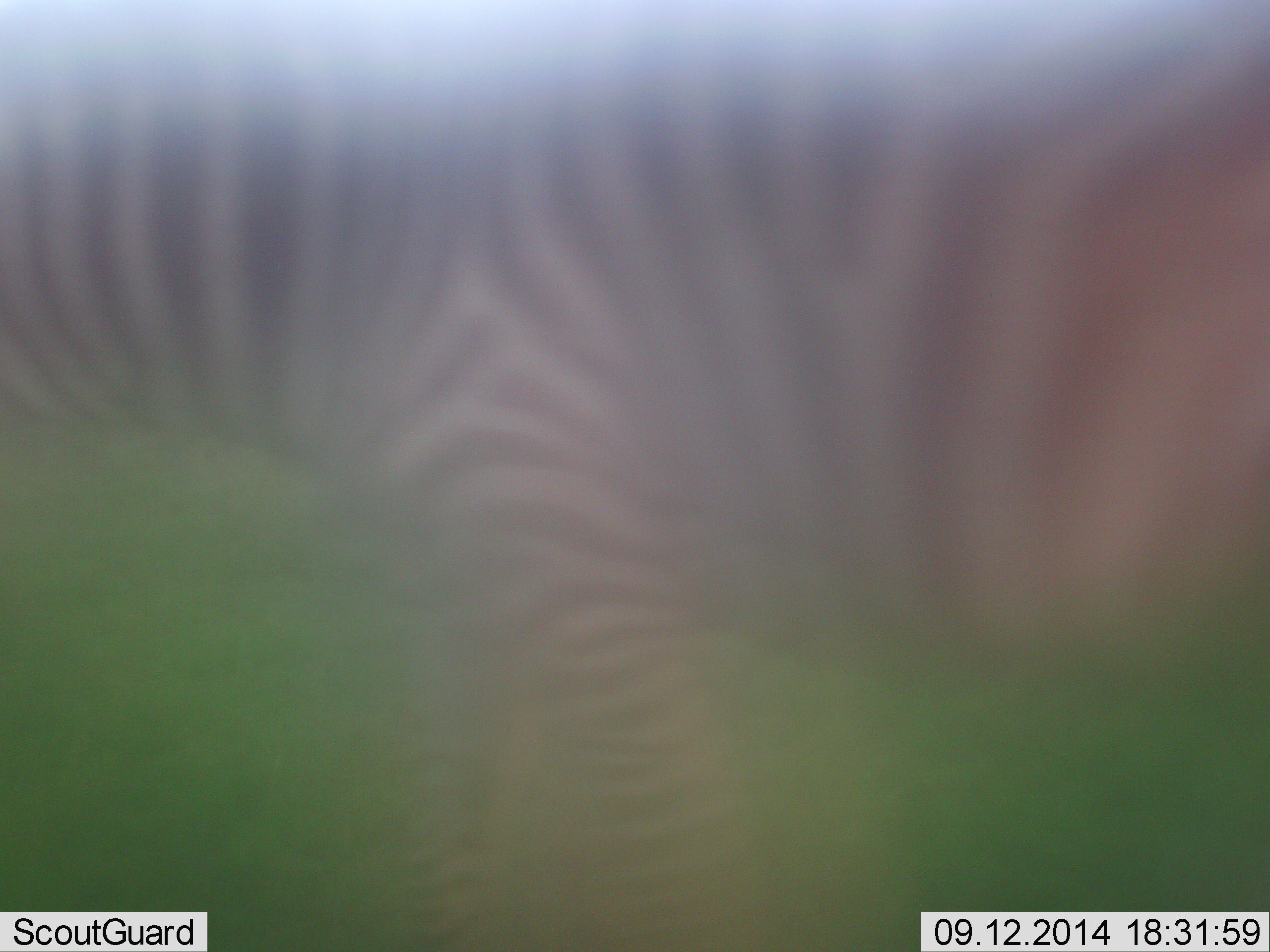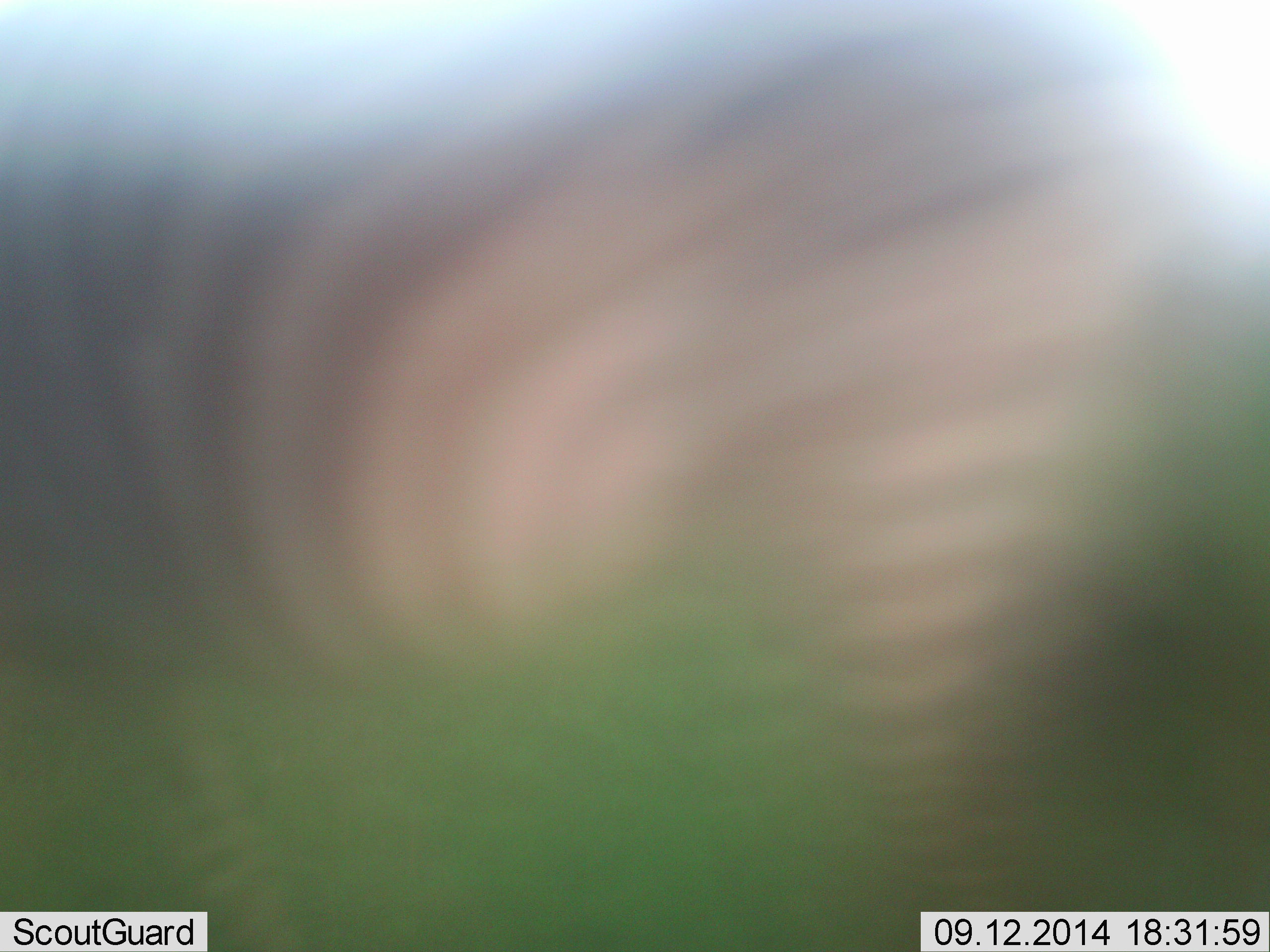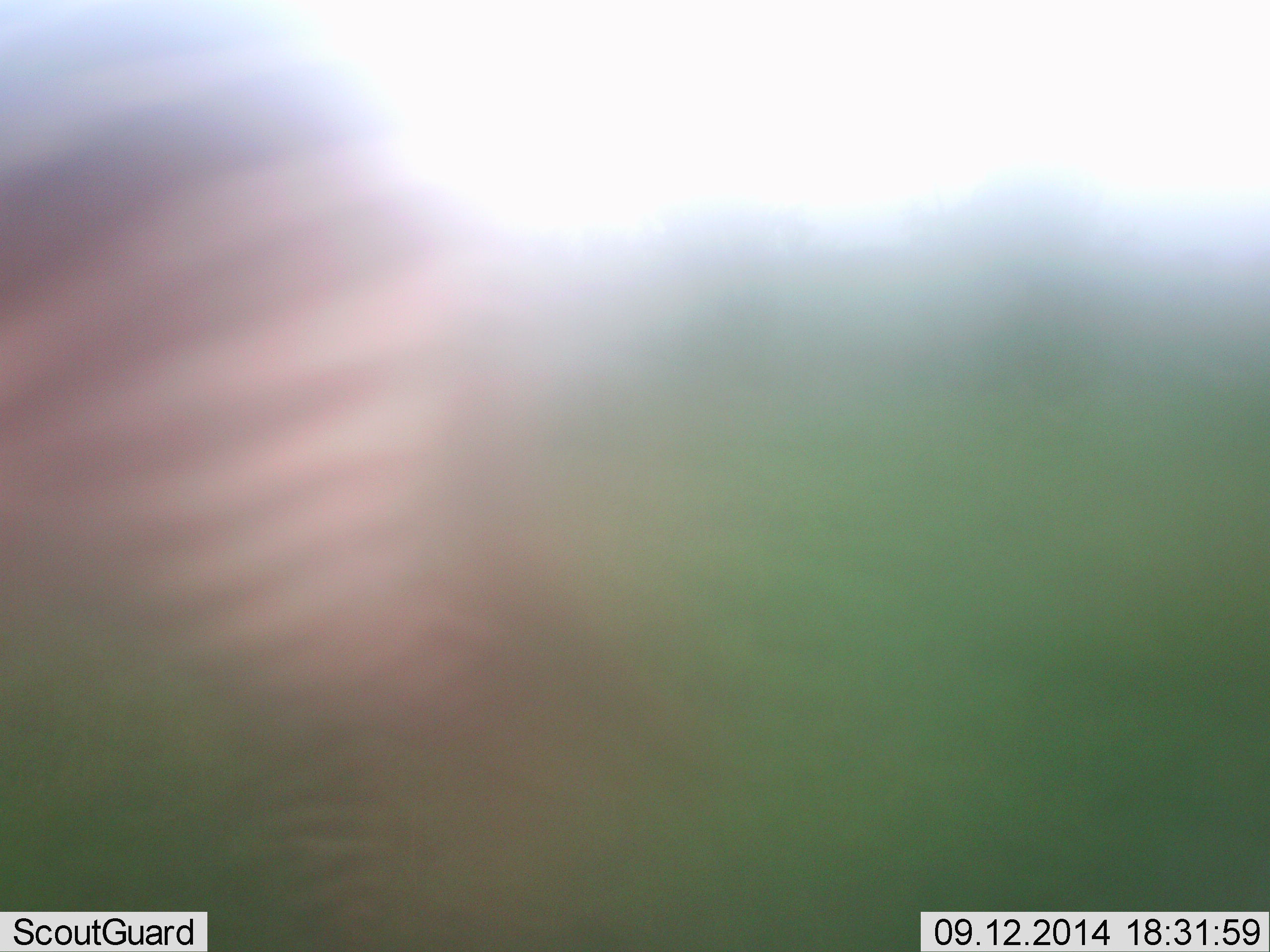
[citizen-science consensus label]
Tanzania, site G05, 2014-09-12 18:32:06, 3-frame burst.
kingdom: Animalia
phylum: Chordata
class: Mammalia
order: Perissodactyla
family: Equidae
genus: Equus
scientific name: Equus quagga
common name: plains zebra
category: zebra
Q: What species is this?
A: Zebra (plains zebra) (Equus quagga).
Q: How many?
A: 1.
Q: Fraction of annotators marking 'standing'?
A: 30%.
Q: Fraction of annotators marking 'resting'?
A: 0%.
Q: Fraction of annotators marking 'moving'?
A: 70%.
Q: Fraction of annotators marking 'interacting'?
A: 0%.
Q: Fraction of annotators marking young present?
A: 0%.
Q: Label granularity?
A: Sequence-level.